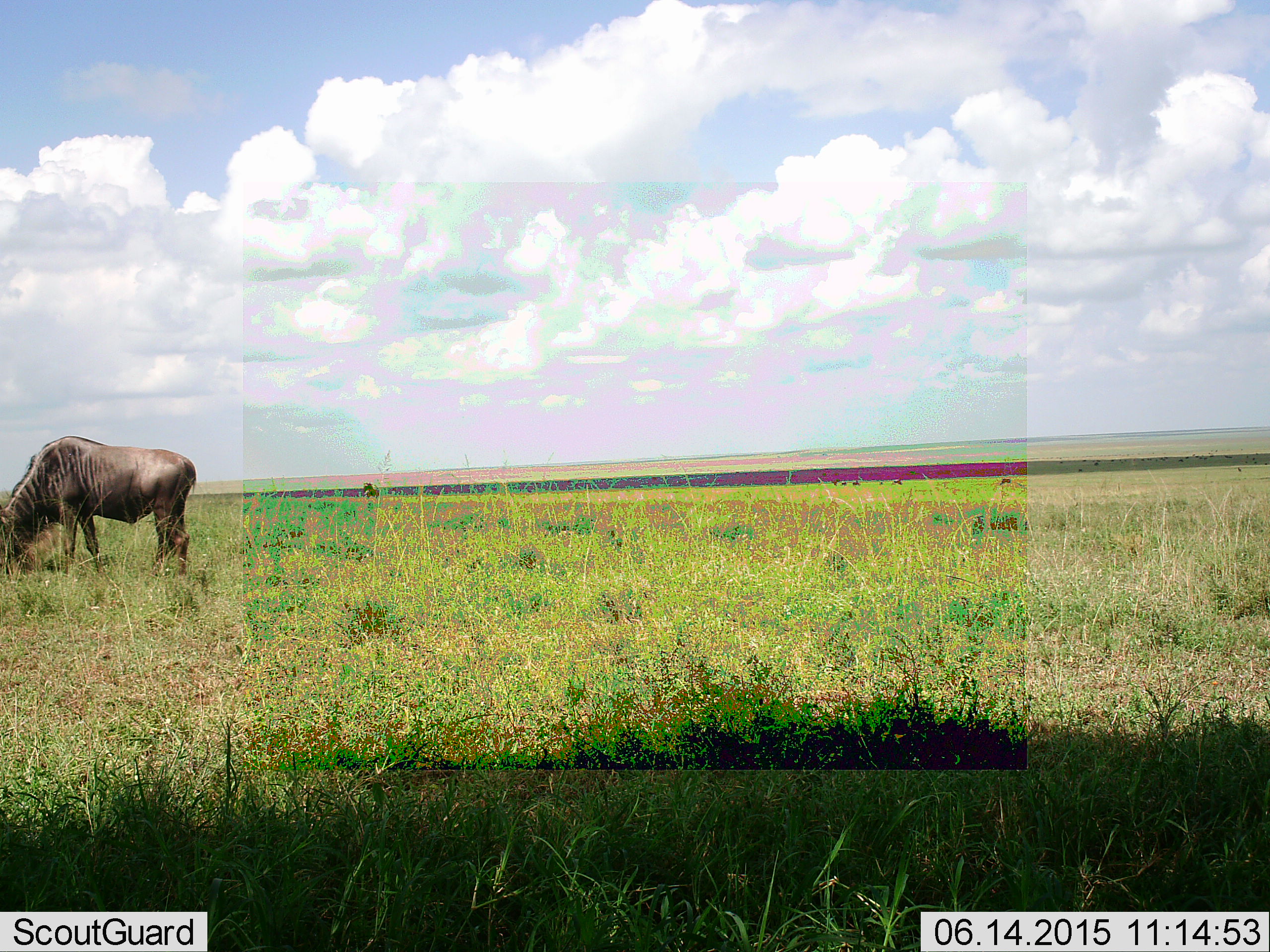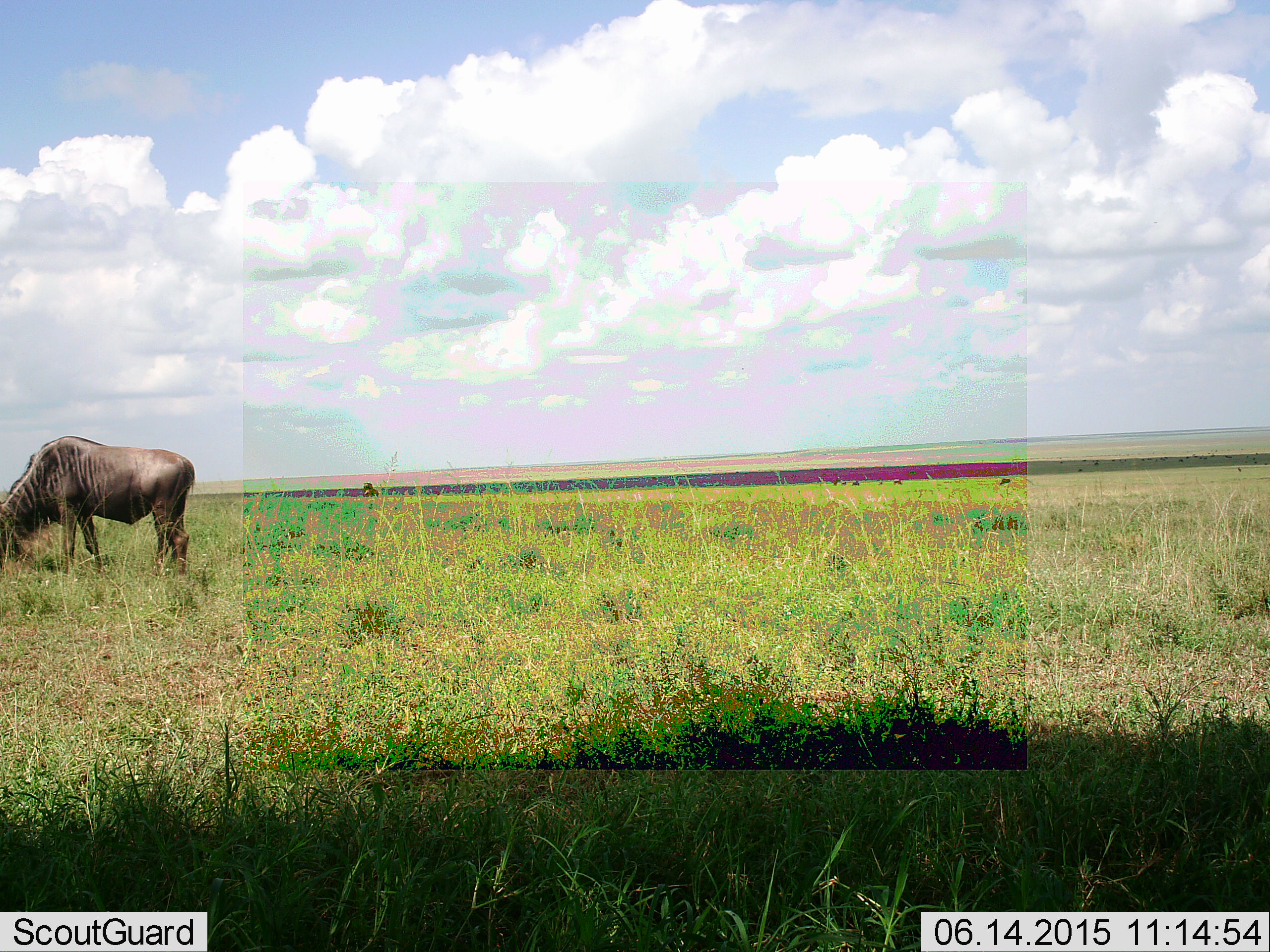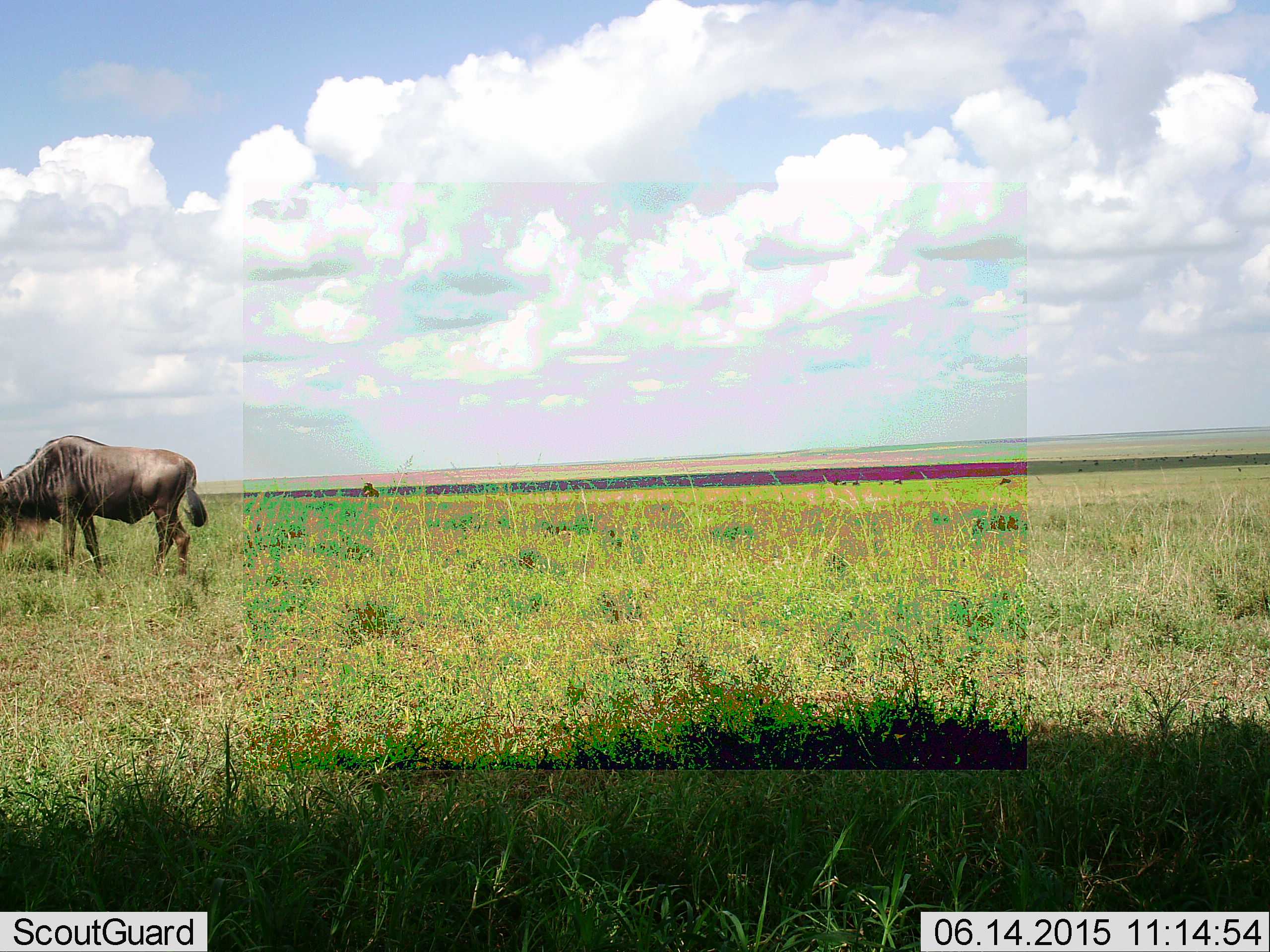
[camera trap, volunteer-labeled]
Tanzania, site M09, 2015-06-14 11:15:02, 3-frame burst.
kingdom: Animalia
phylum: Chordata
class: Mammalia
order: Artiodactyla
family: Bovidae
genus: Connochaetes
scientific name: Connochaetes taurinus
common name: blue wildebeest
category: wildebeest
Wildebeest (blue wildebeest) (Connochaetes taurinus), count 1. Behavior (volunteer vote fractions): standing 40%, resting 0%, moving 0%, interacting 0%. Young present (vote fraction): 0%. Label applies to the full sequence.